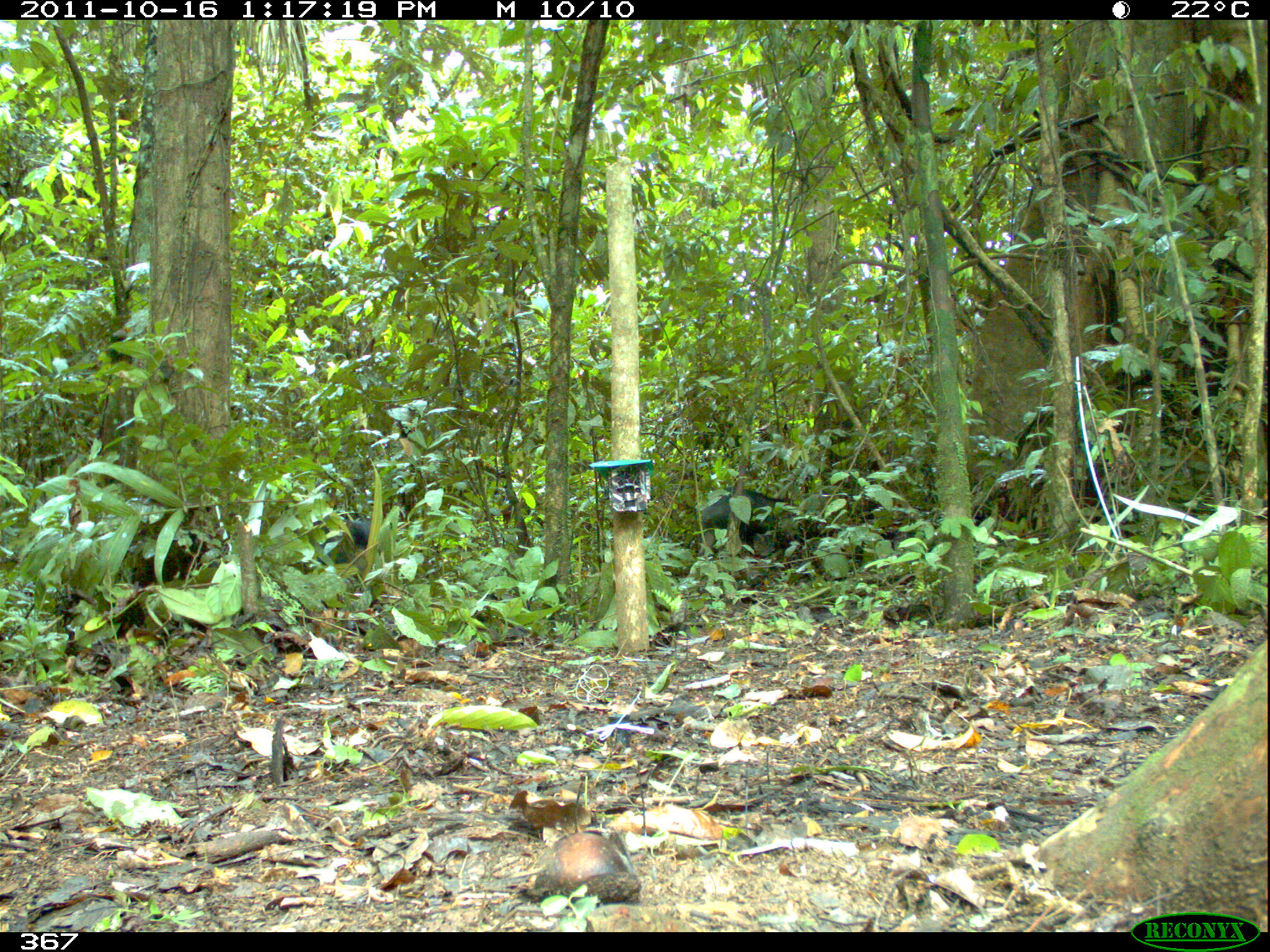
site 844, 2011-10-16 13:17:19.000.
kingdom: Animalia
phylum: Chordata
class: Mammalia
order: Artiodactyla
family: Tayassuidae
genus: Tayassu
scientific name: Tayassu pecari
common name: white-lipped peccary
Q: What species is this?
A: Tayassu pecari (white-lipped peccary).